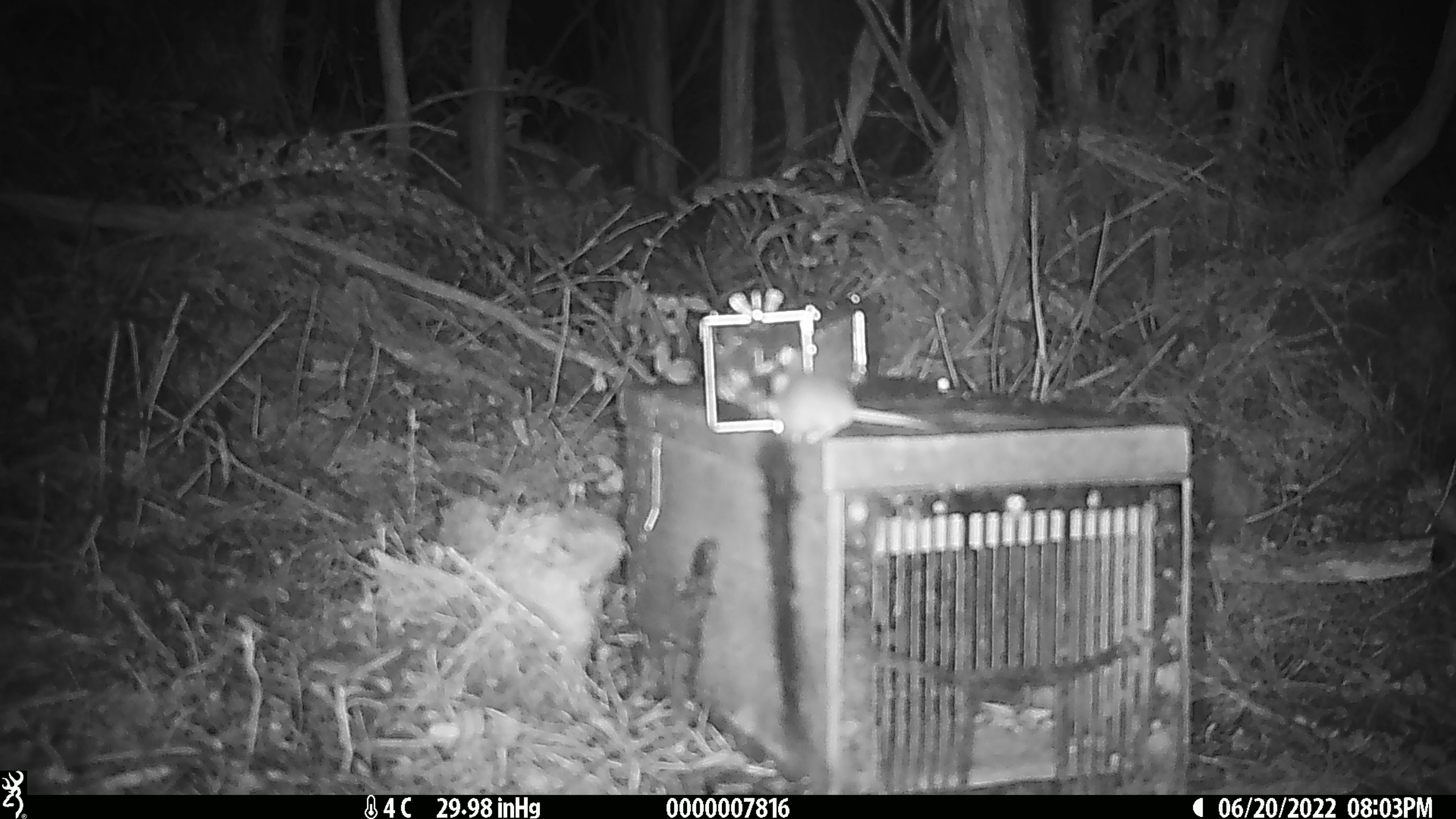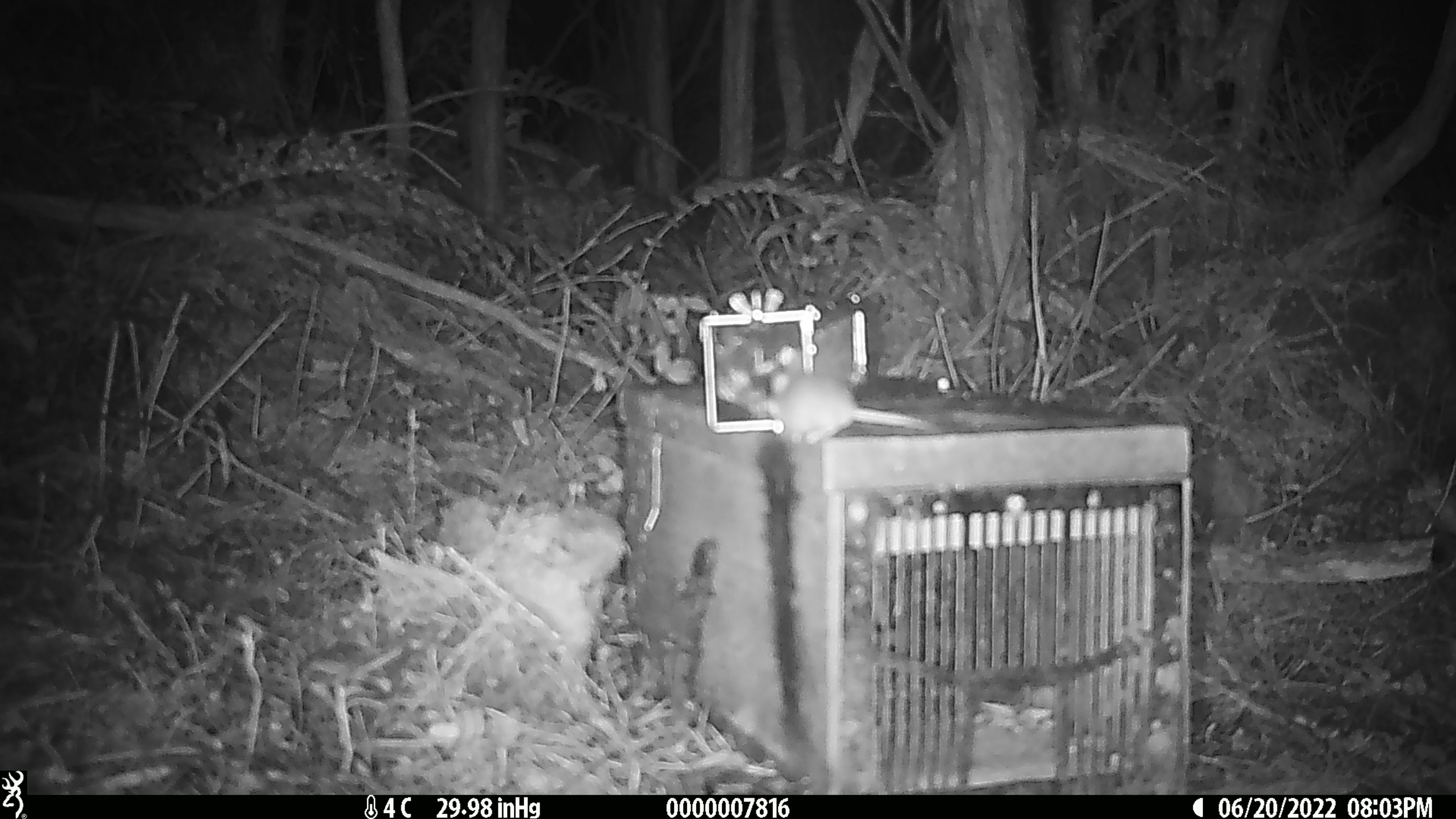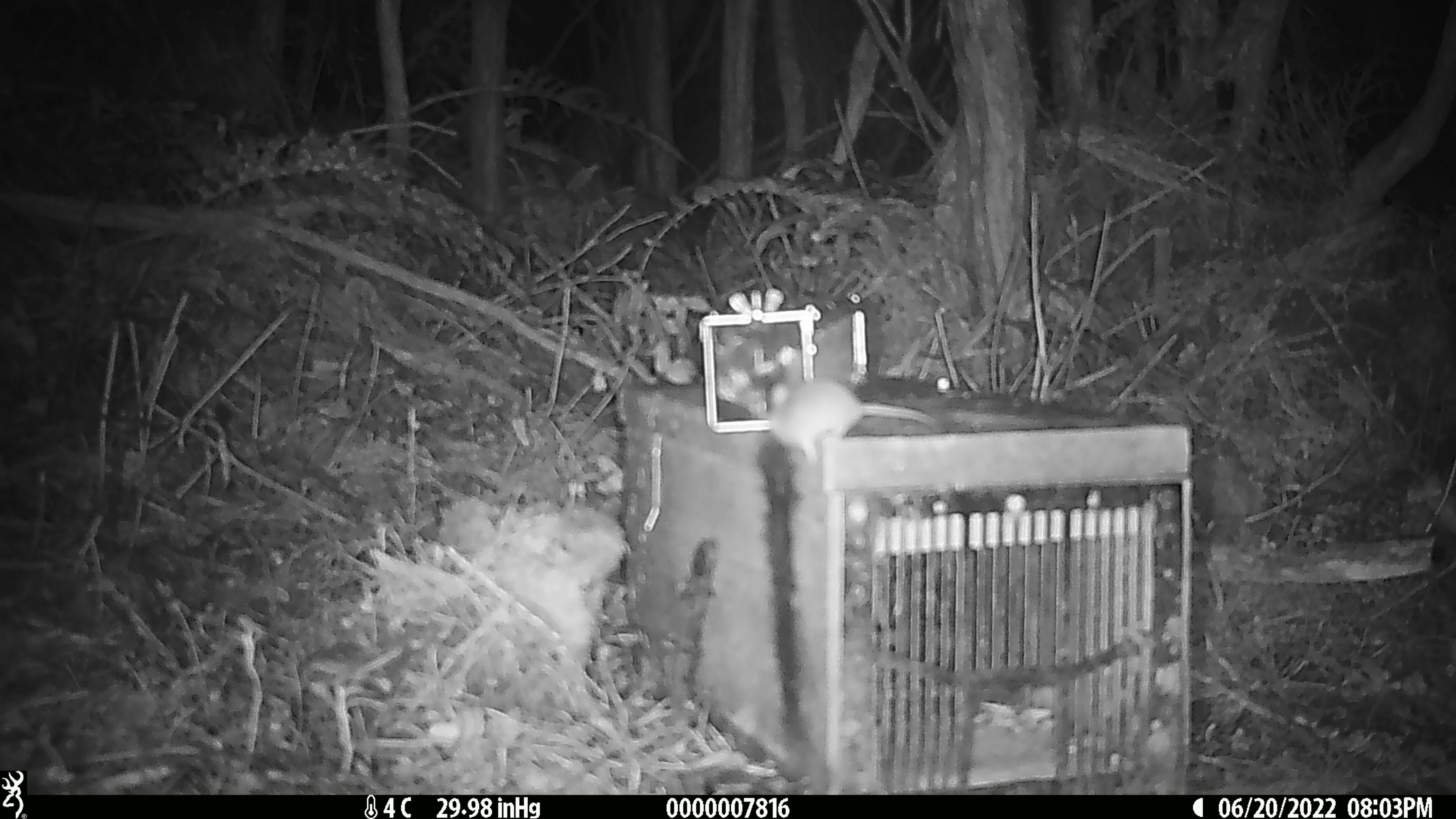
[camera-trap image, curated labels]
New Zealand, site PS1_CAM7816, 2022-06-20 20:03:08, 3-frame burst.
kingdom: Animalia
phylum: Chordata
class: Mammalia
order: Rodentia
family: Muridae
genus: Mus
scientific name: Mus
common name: mouse